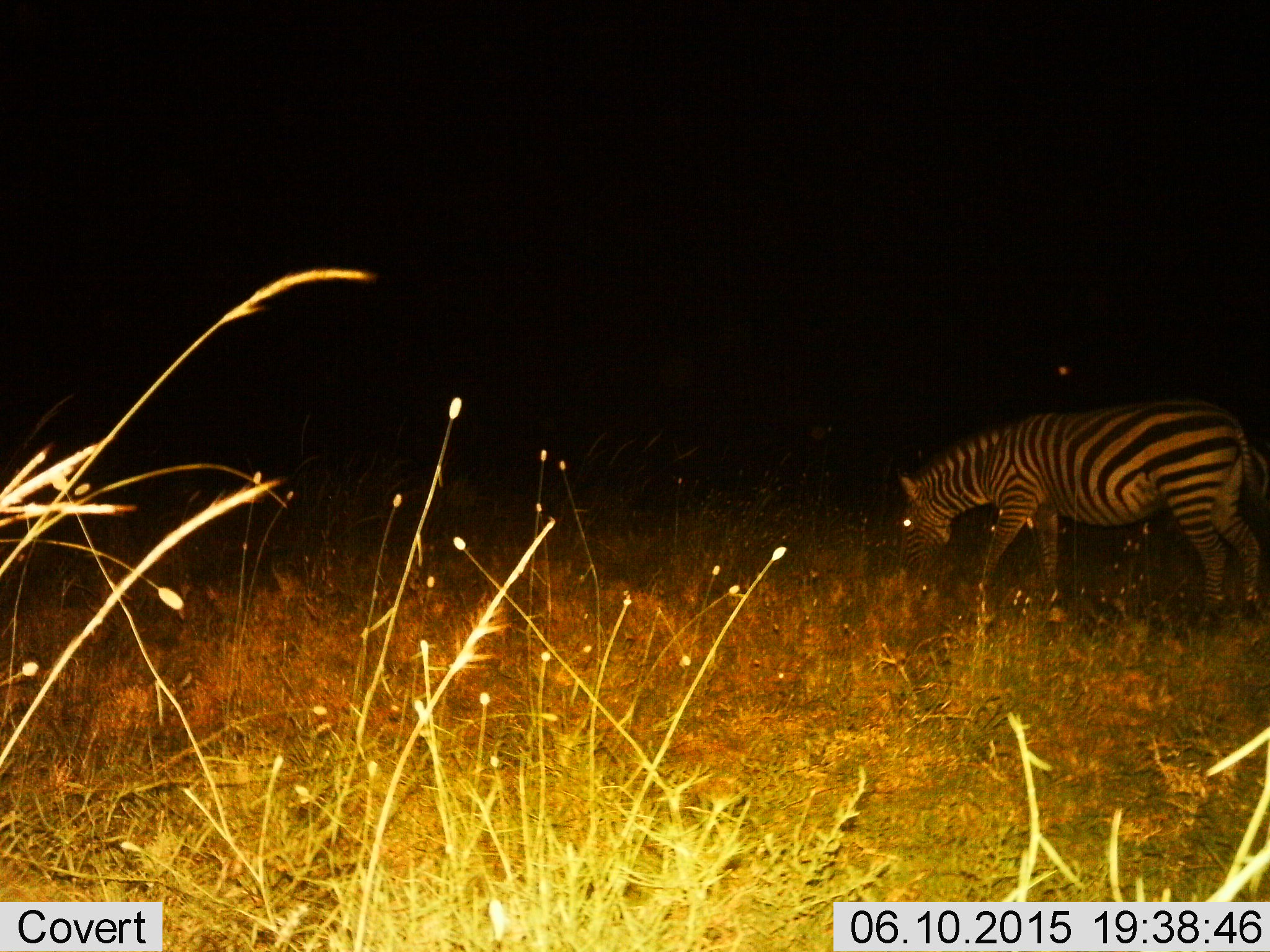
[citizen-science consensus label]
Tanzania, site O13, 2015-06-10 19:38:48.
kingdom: Animalia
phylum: Chordata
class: Mammalia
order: Perissodactyla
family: Equidae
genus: Equus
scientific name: Equus quagga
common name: plains zebra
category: zebra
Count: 1.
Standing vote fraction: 0%.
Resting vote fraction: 0%.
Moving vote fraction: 30%.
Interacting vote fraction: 0%.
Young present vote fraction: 0%.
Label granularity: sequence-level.